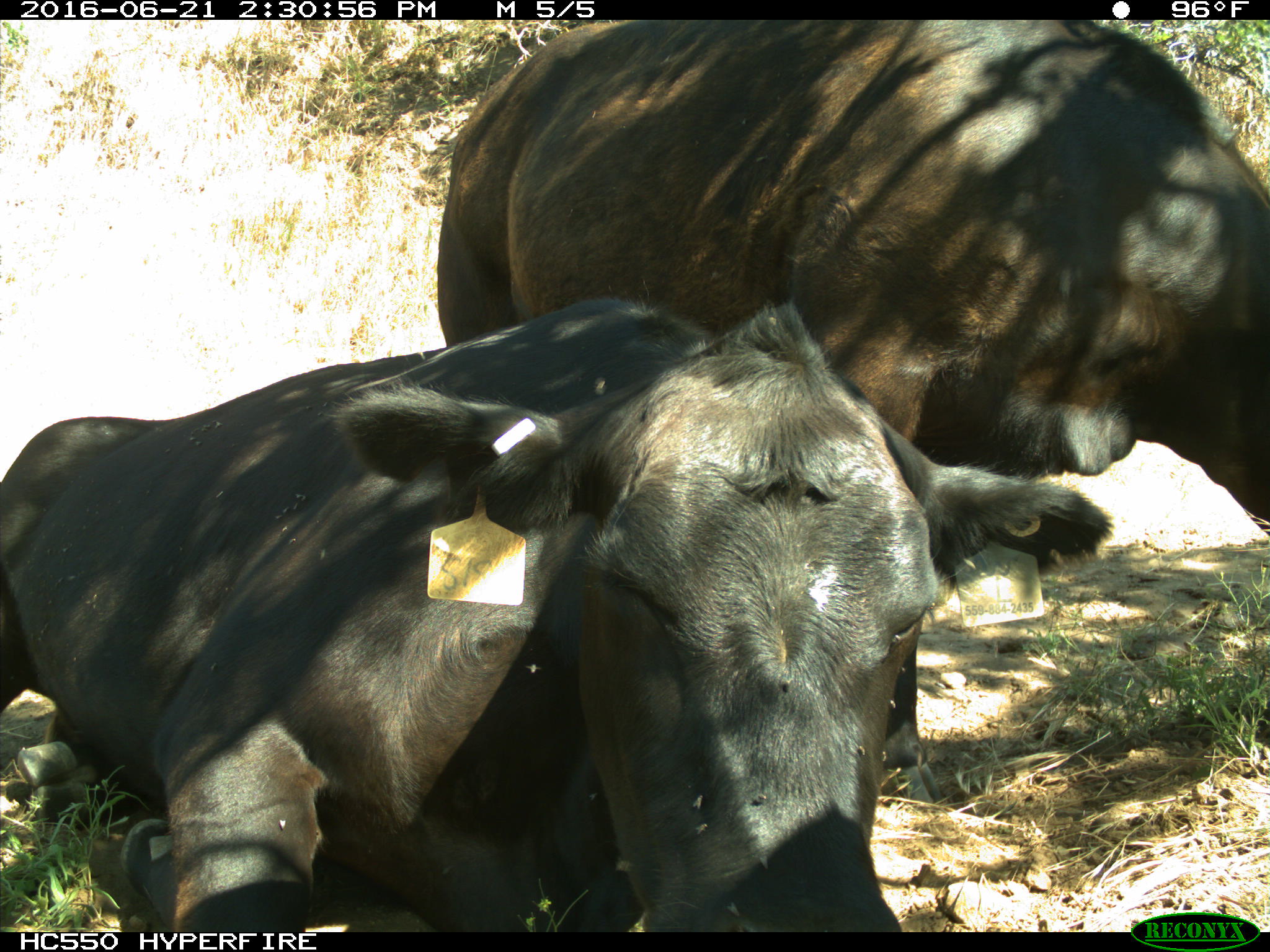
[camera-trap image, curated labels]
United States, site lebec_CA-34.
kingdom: Animalia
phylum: Chordata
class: Mammalia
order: Artiodactyla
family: Bovidae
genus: Bos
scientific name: Bos taurus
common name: domestic cow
Bos taurus (domestic cow).